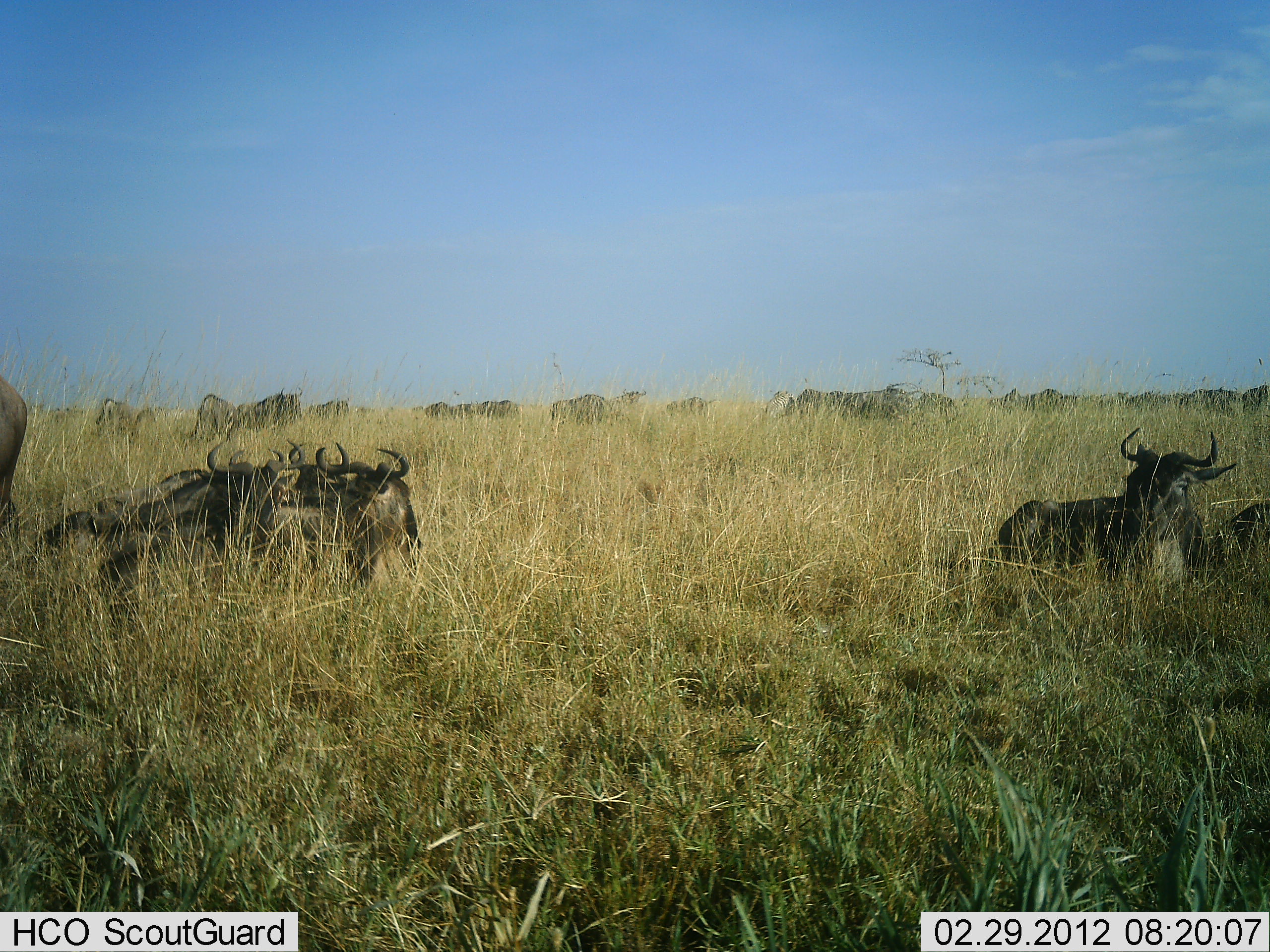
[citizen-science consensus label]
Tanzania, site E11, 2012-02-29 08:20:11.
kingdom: Animalia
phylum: Chordata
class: Mammalia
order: Artiodactyla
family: Bovidae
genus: Connochaetes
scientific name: Connochaetes taurinus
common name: blue wildebeest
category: wildebeest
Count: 11-50.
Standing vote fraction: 38%.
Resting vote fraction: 100%.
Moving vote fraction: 6%.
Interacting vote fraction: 0%.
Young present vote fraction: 0%.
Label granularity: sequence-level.